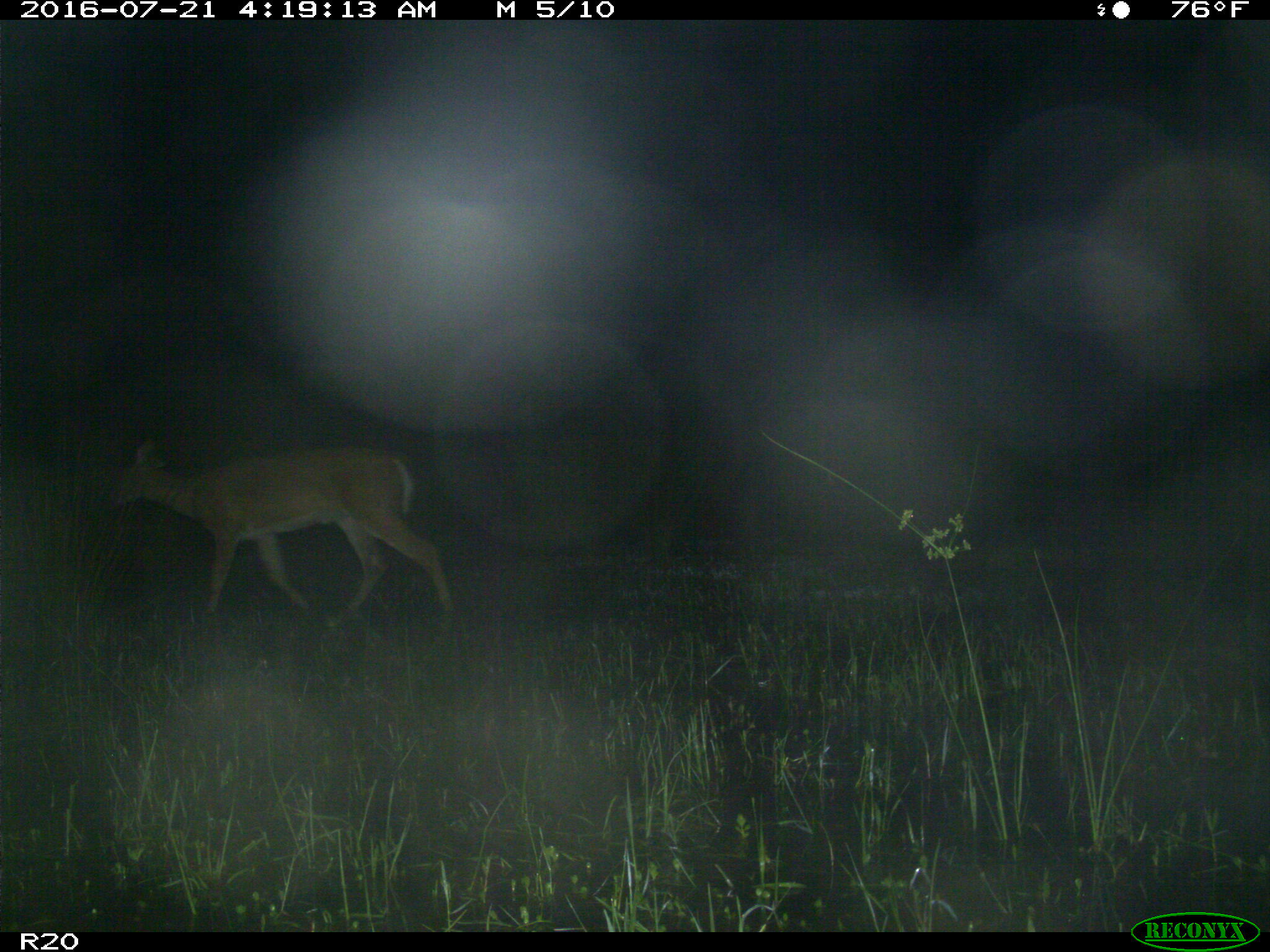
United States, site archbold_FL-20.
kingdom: Animalia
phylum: Chordata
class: Mammalia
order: Artiodactyla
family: Cervidae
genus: Odocoileus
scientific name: Odocoileus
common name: deer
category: unidentified deer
Unidentified deer (deer) (Odocoileus).